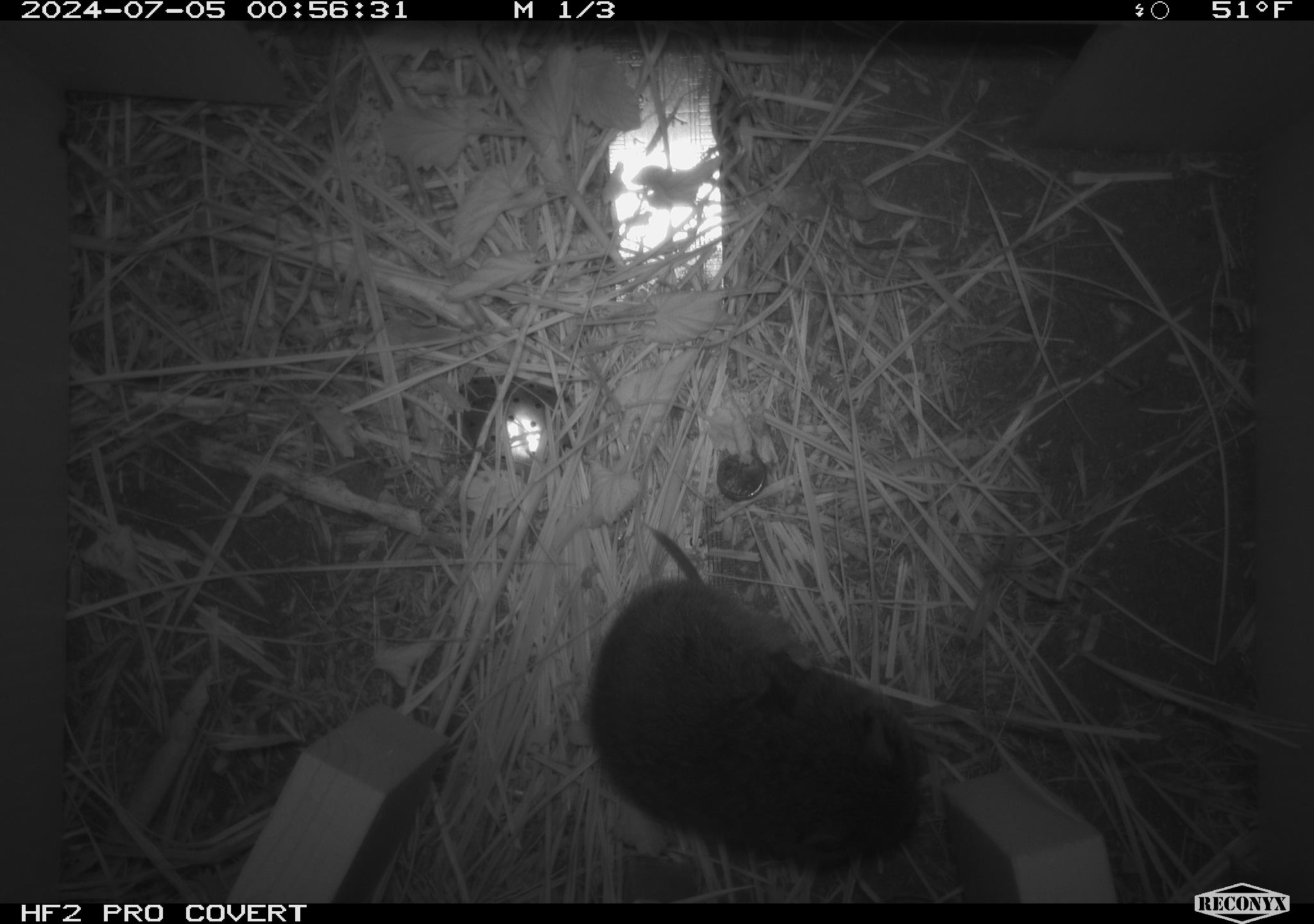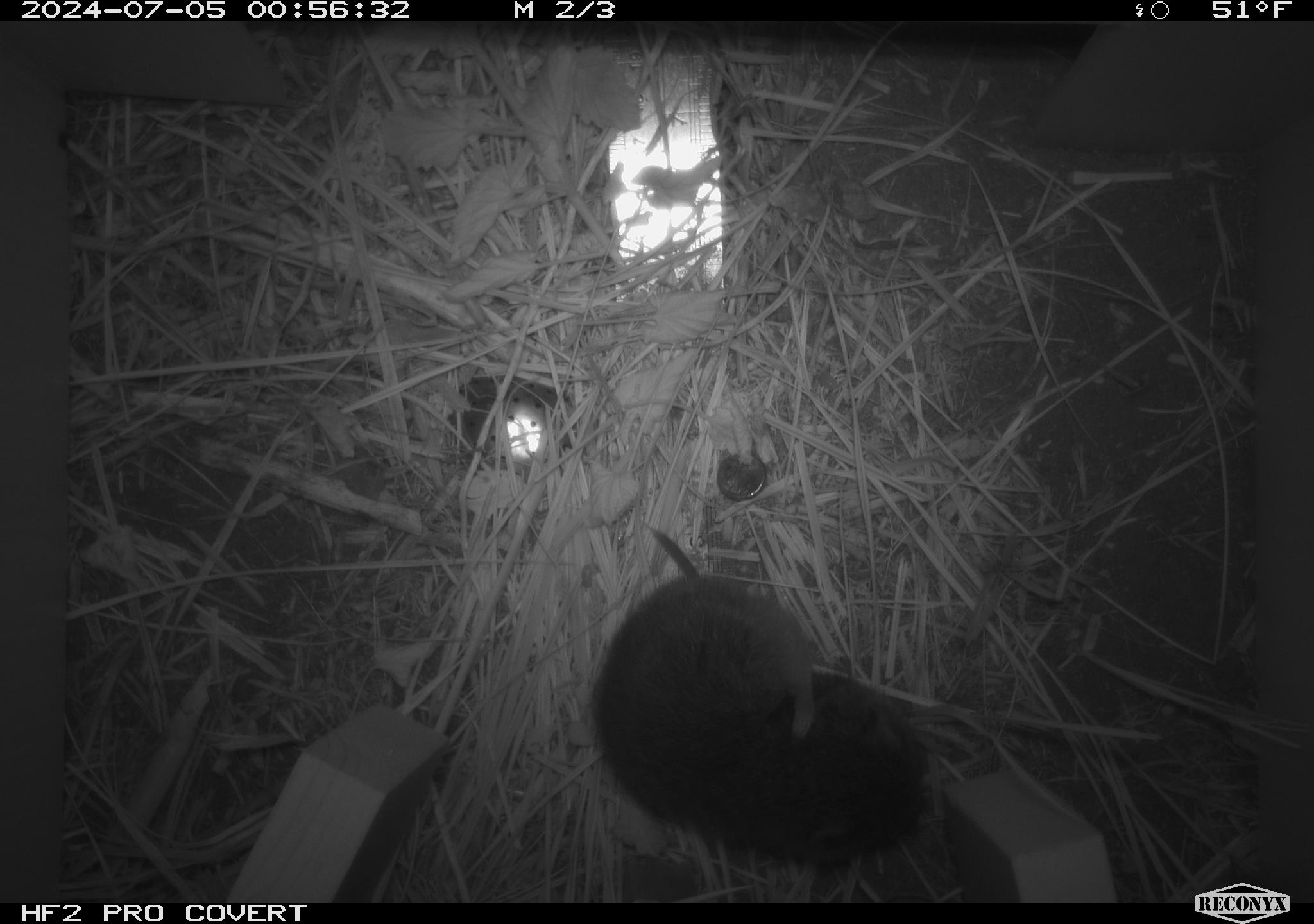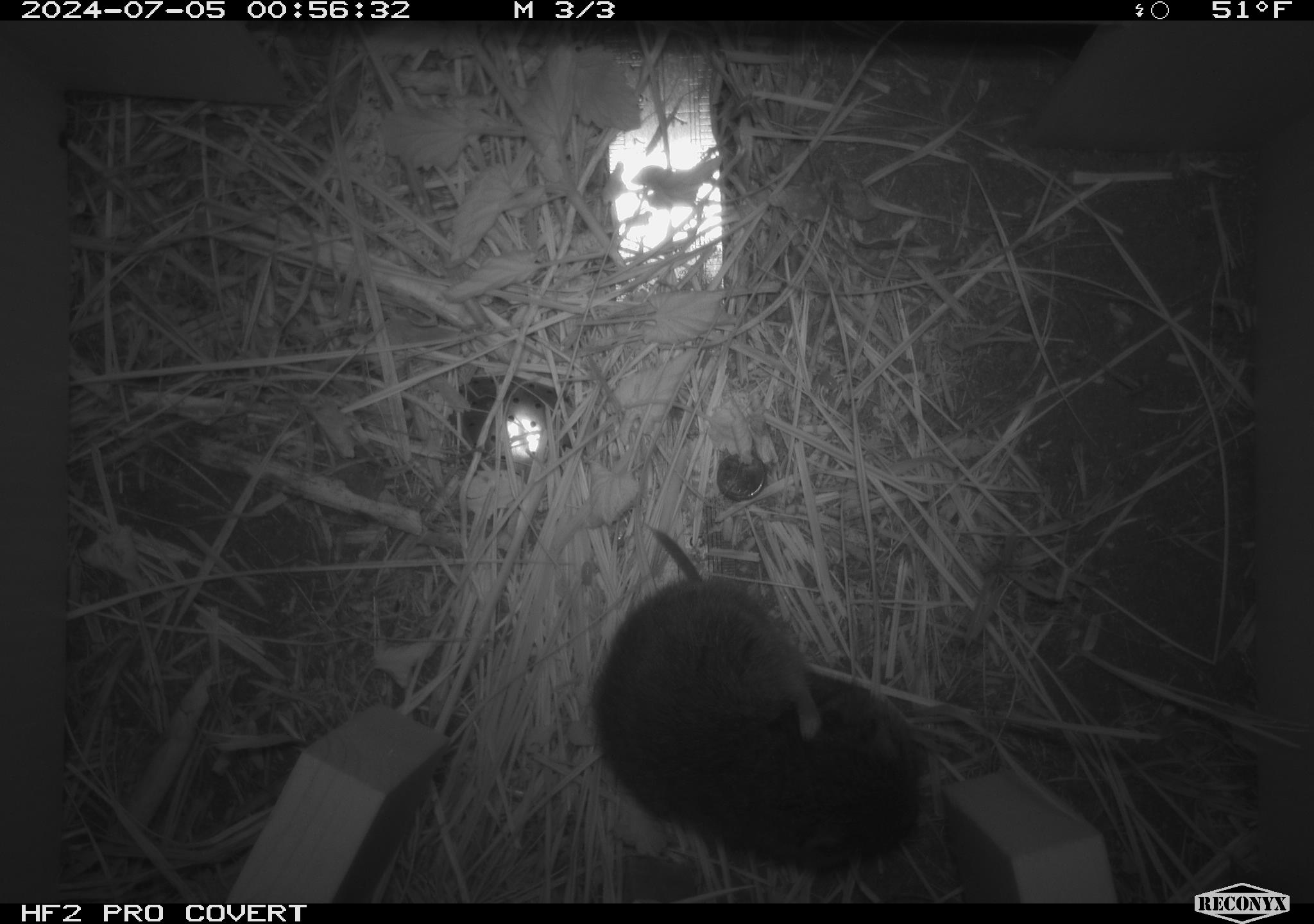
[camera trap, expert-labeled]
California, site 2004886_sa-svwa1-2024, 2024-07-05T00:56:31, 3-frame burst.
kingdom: Animalia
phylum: Chordata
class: Mammalia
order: Rodentia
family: Cricetidae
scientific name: Arvicolinae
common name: voles, lemmings, and muskrats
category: arvicolinae subfamily